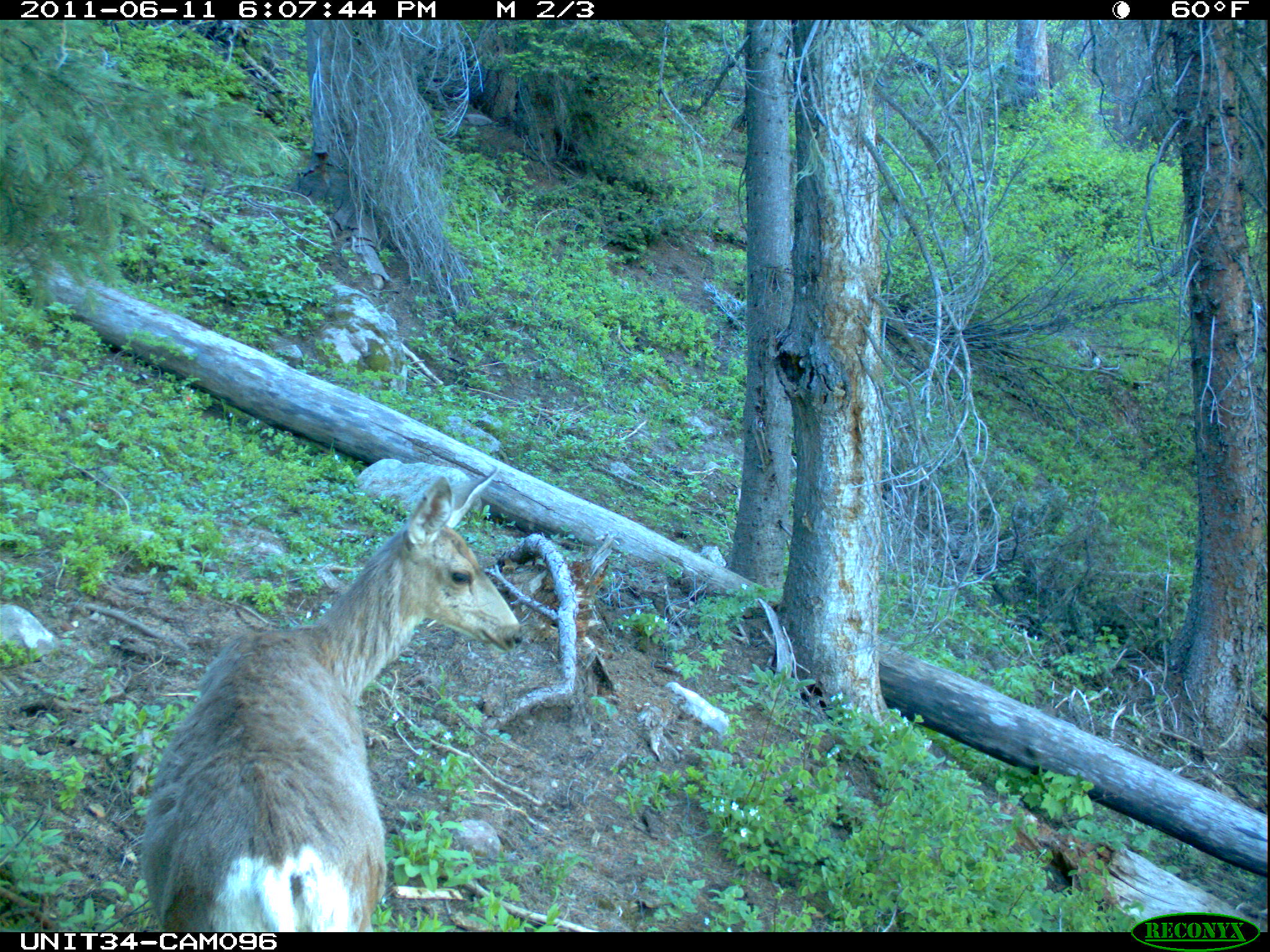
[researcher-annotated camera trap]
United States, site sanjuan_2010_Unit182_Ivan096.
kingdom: Animalia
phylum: Chordata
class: Mammalia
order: Artiodactyla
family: Cervidae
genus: Odocoileus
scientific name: Odocoileus hemionus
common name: mule deer